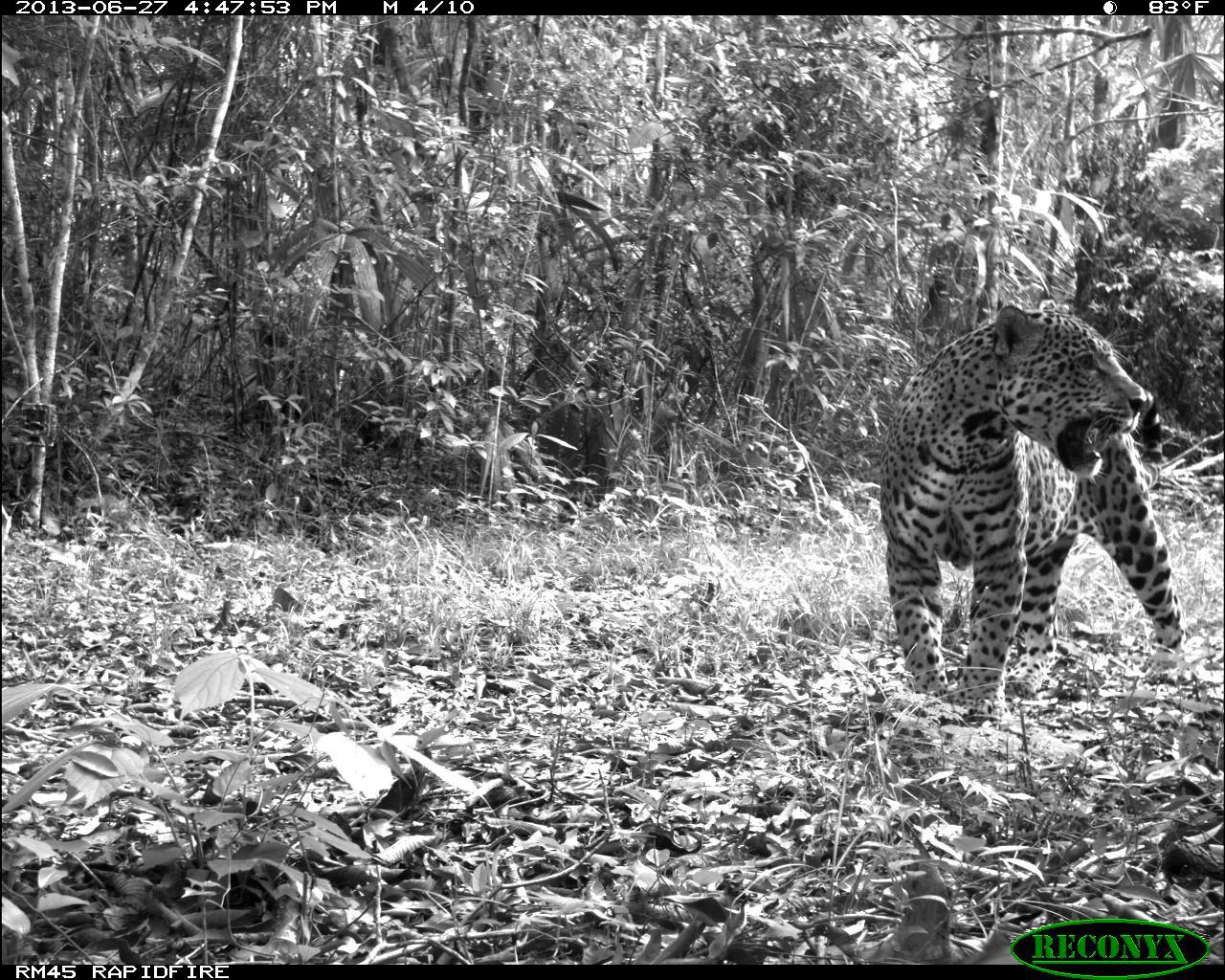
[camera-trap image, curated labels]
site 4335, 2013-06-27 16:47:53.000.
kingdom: Animalia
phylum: Chordata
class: Mammalia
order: Carnivora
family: Felidae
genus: Panthera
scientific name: Panthera onca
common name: jaguar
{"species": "Panthera onca (jaguar)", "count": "1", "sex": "male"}